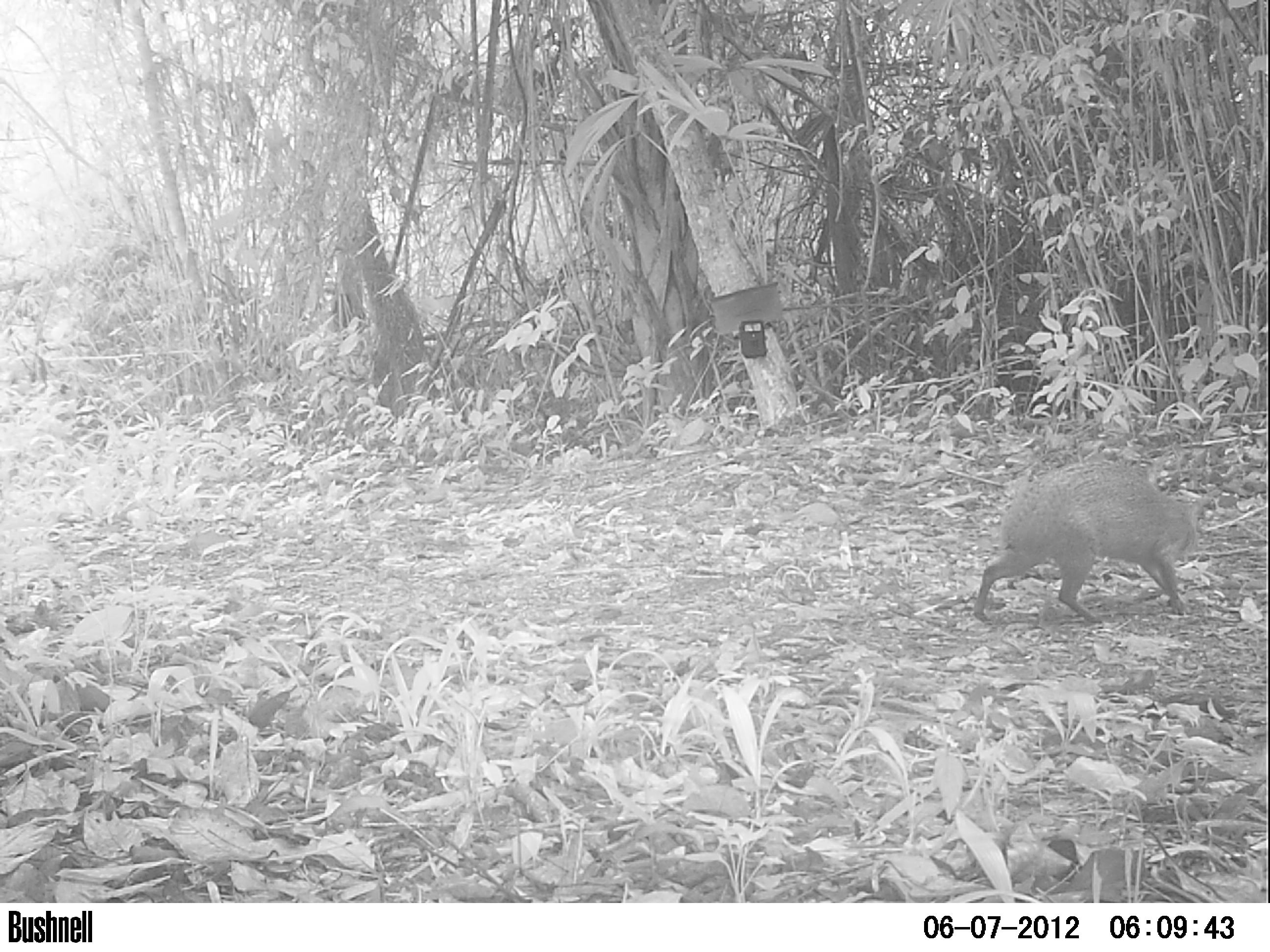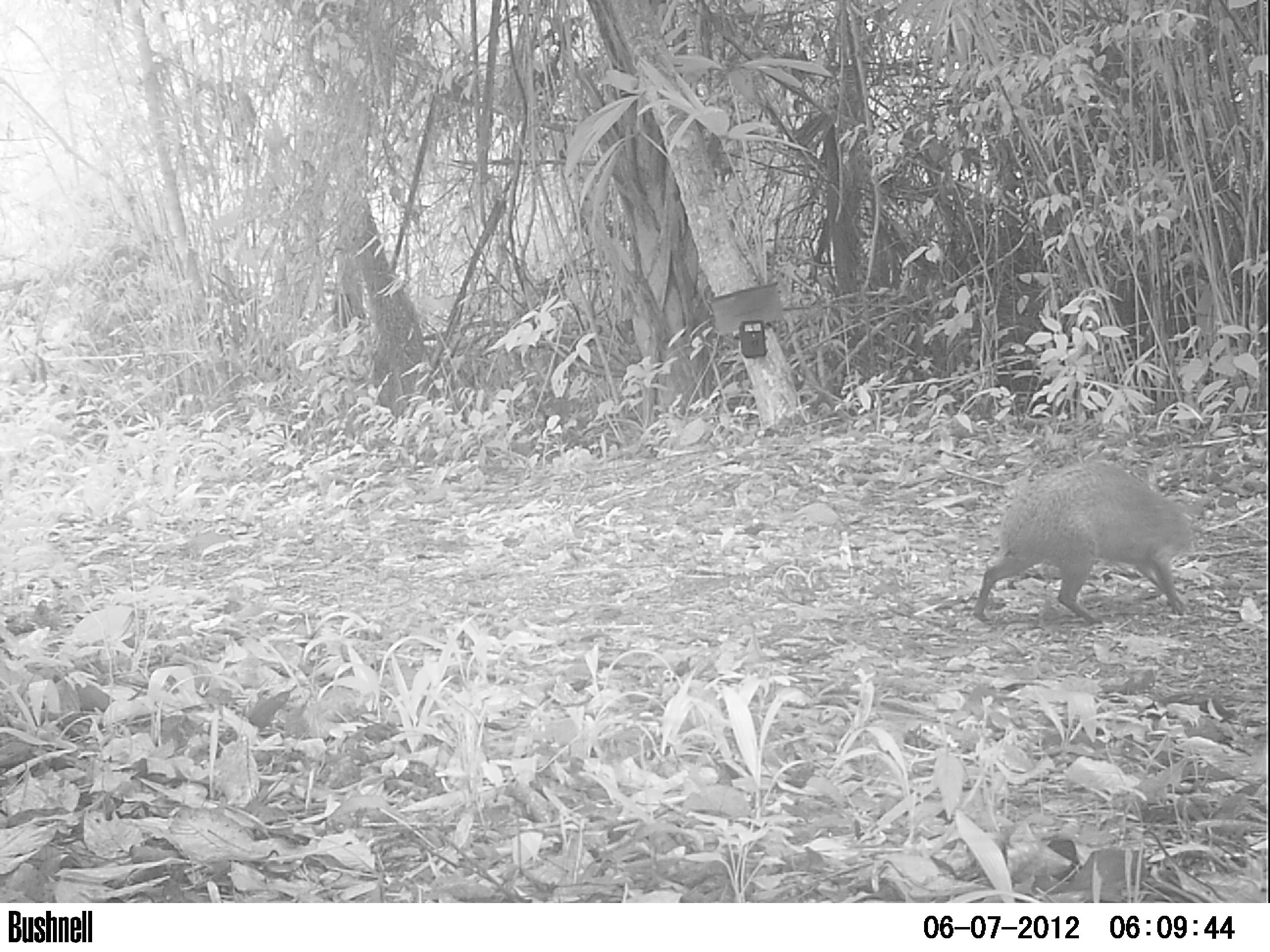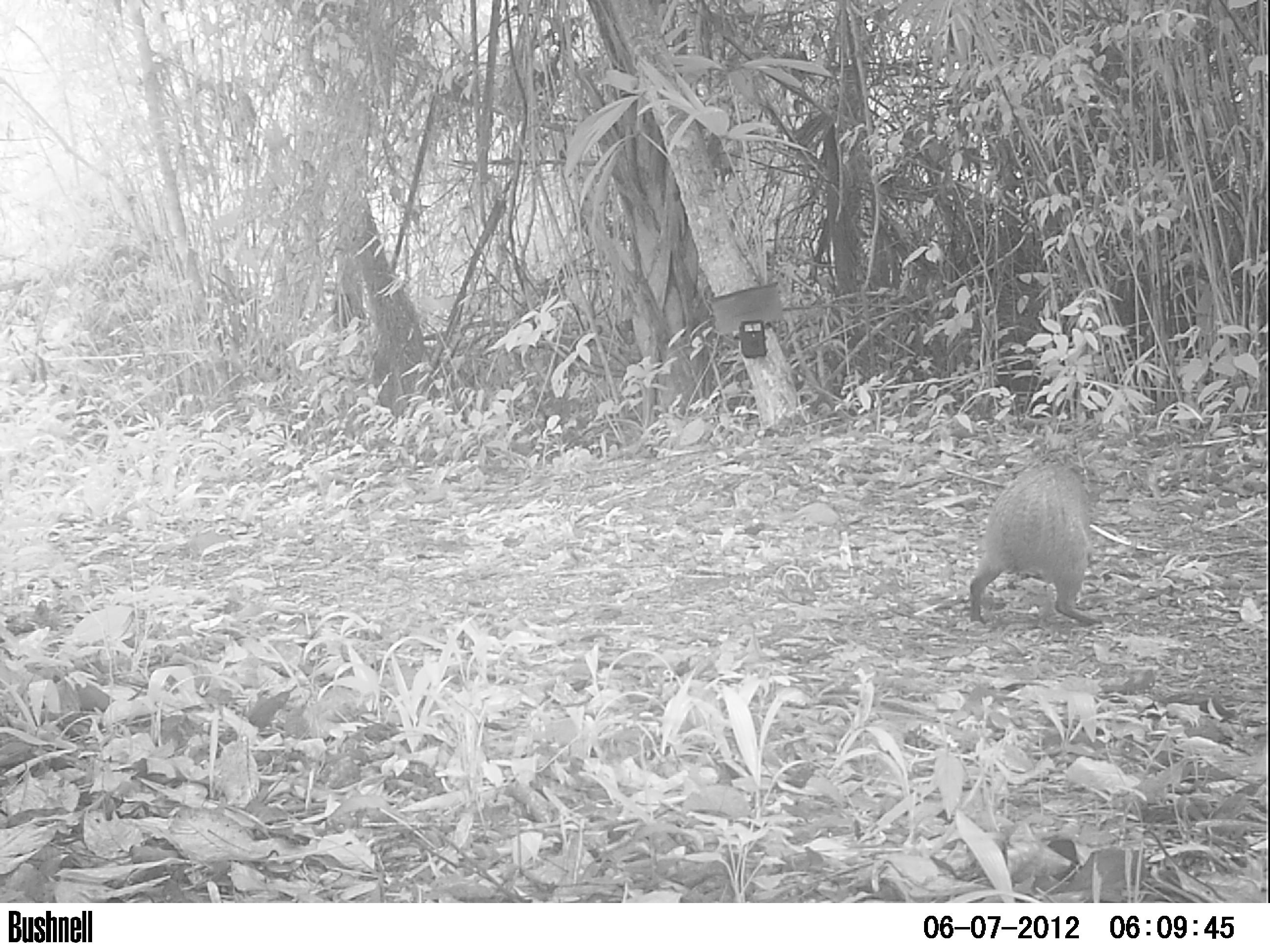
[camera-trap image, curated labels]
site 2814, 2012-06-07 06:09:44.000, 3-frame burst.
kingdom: Animalia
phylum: Chordata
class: Mammalia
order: Rodentia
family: Dasyproctidae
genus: Dasyprocta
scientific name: Dasyprocta punctata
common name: central american agouti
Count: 1.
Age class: adult.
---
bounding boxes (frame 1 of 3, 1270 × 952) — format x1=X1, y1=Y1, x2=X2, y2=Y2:
dasyprocta punctata: x1=974, y1=460, x2=1213, y2=628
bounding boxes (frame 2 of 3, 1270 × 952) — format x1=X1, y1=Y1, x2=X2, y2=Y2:
dasyprocta punctata: x1=973, y1=460, x2=1195, y2=621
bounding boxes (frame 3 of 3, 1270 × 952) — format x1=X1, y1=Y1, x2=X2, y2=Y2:
dasyprocta punctata: x1=968, y1=460, x2=1103, y2=627